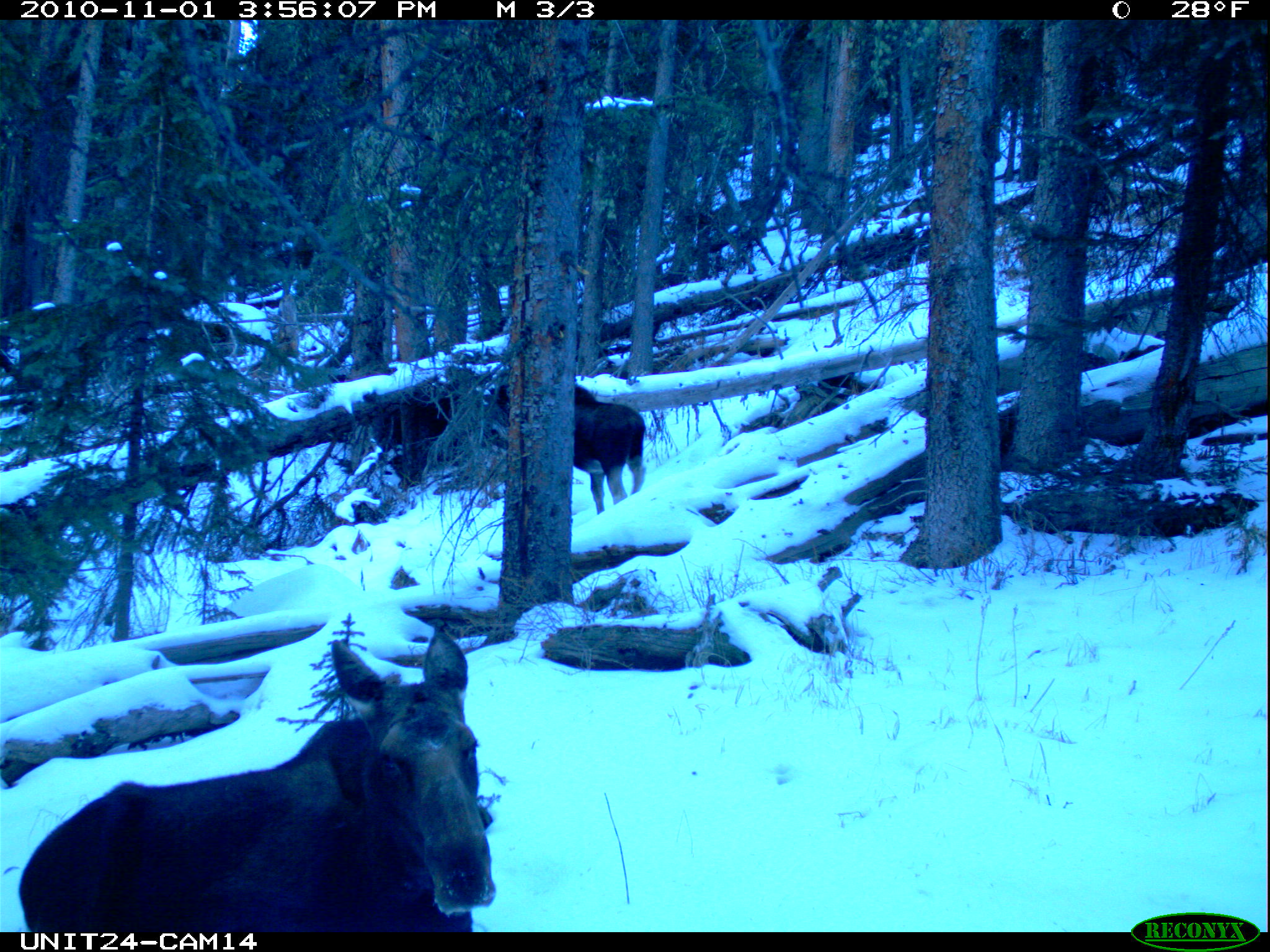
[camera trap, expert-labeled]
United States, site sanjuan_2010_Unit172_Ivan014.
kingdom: Animalia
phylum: Chordata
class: Mammalia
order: Artiodactyla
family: Cervidae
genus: Alces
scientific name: Alces alces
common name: moose